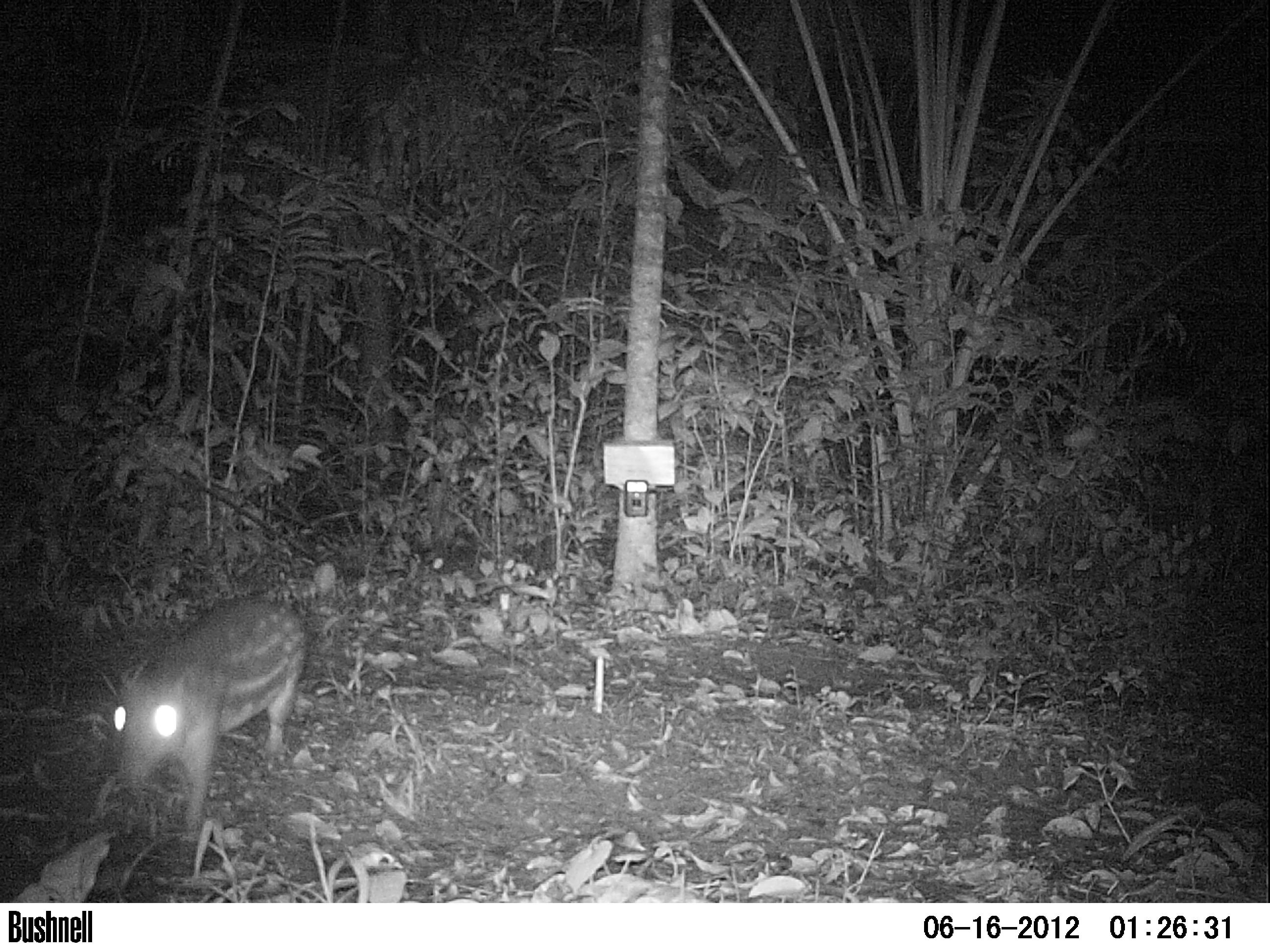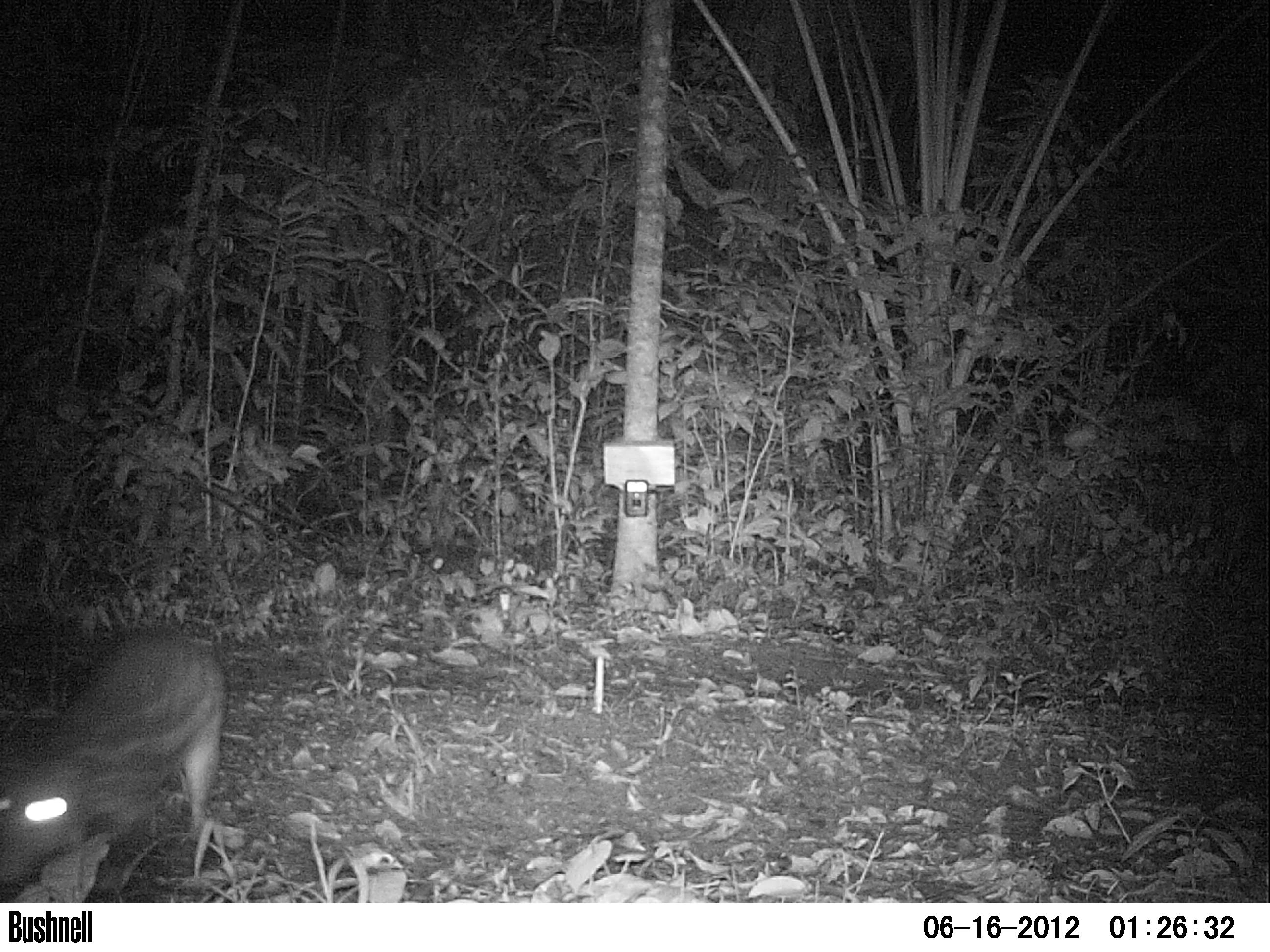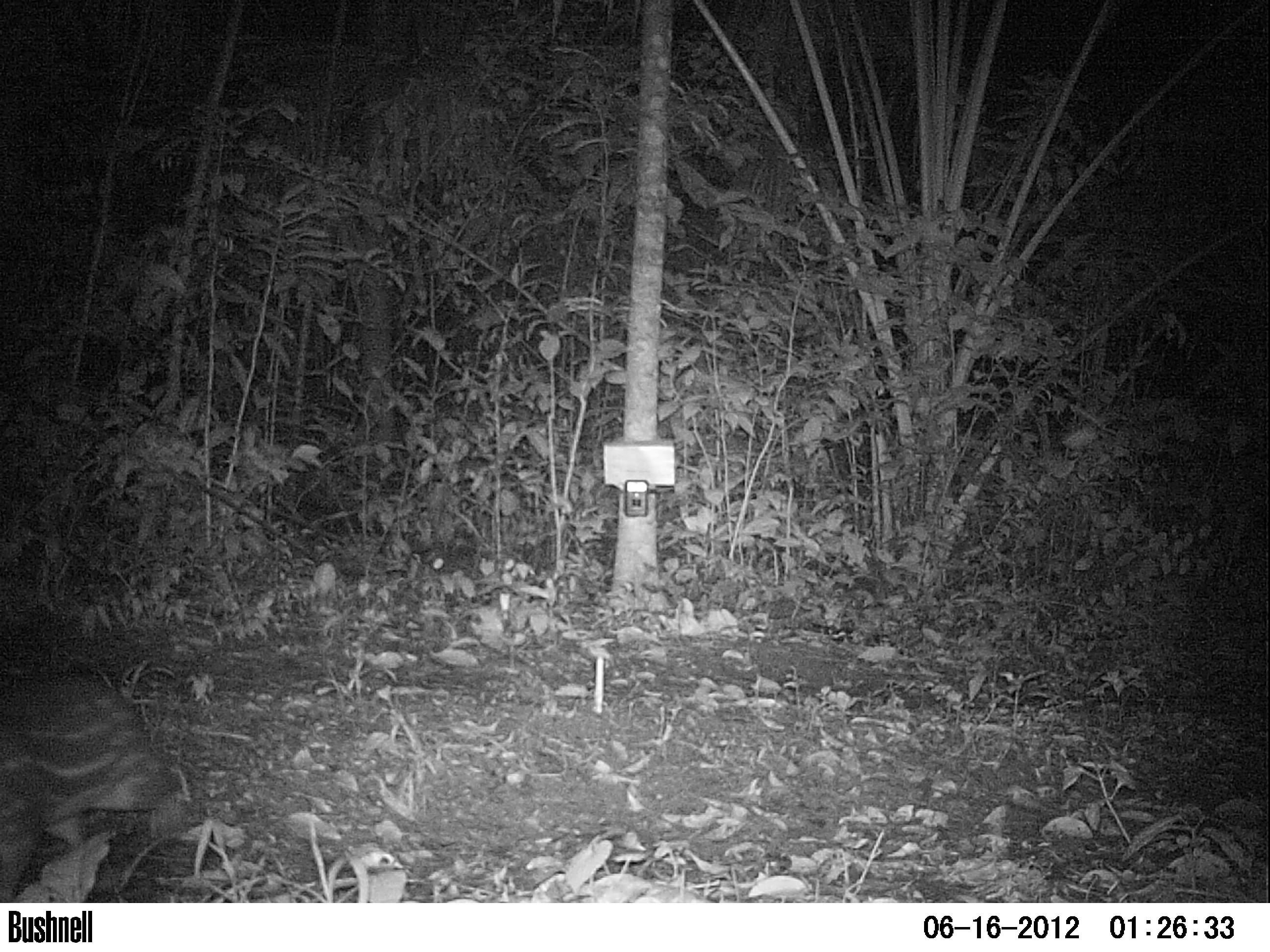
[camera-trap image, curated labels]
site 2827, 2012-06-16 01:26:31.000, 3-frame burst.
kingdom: Animalia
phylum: Chordata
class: Mammalia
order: Rodentia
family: Cuniculidae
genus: Cuniculus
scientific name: Cuniculus paca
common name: spotted paca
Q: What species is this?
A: Cuniculus paca (spotted paca).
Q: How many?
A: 1.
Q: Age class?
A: Adult.